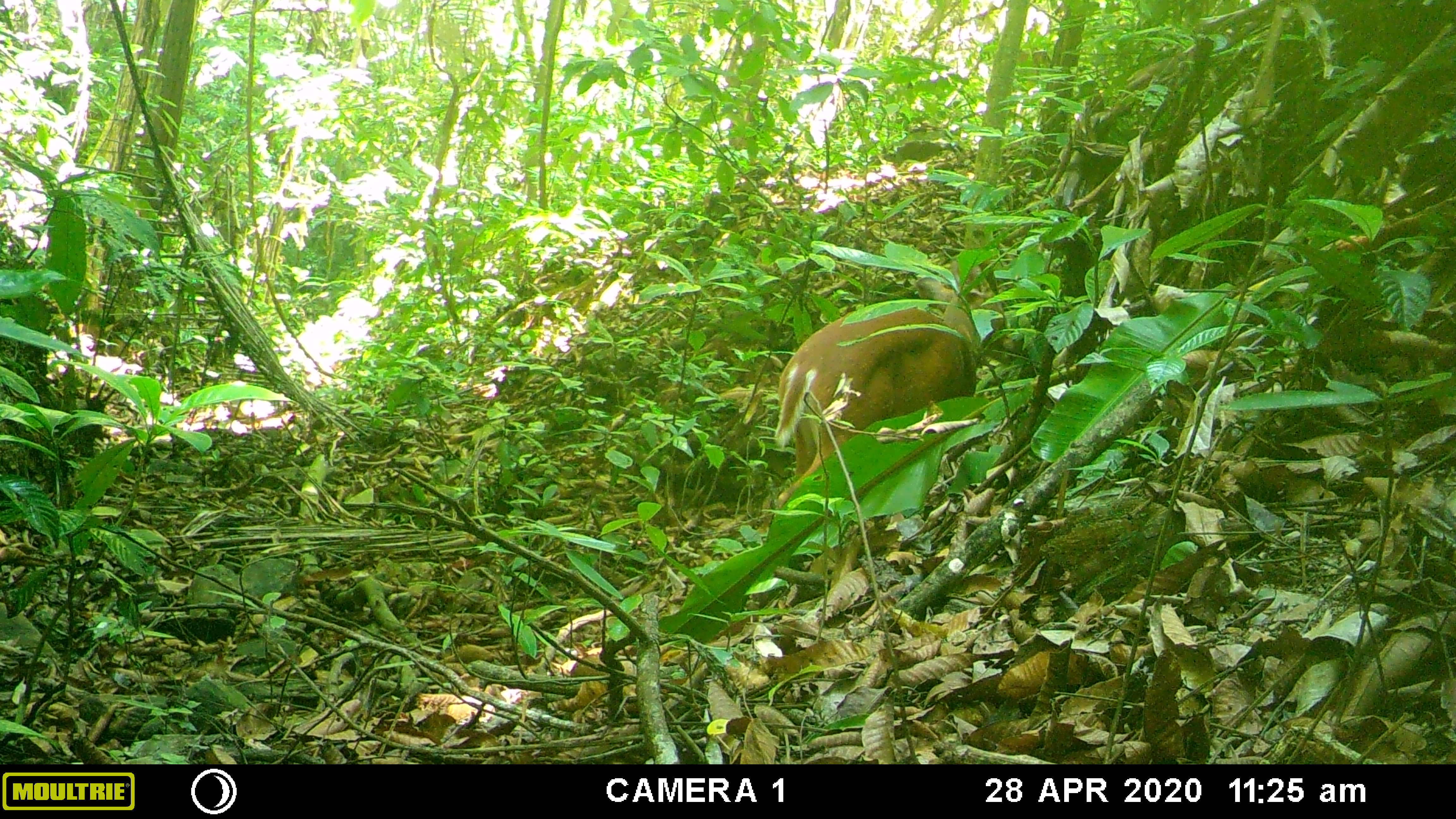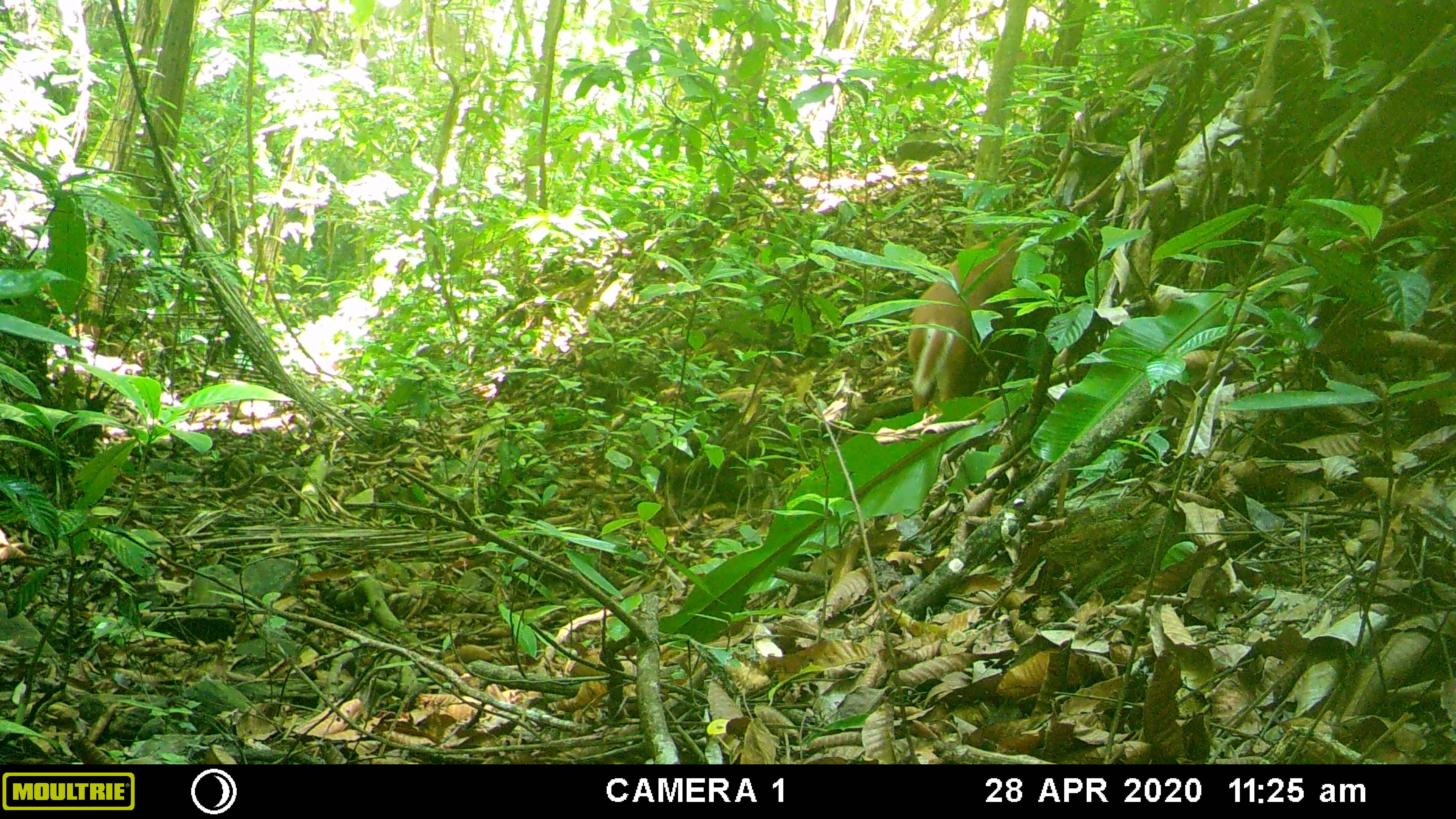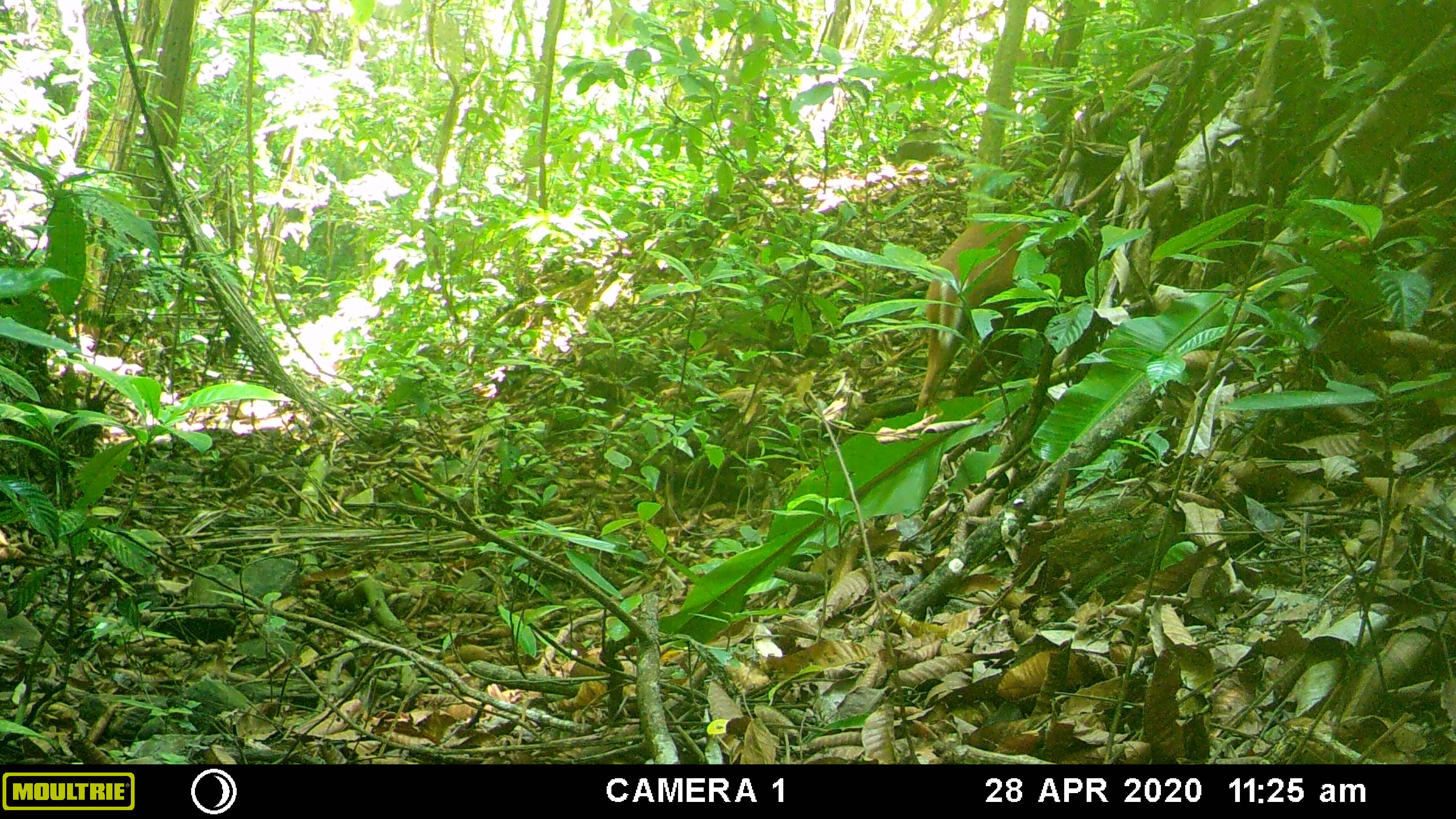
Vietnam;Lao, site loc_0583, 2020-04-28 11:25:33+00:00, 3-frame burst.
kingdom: Animalia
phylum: Chordata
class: Mammalia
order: Artiodactyla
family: Cervidae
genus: Muntiacus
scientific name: Muntiacus muntjak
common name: red muntjac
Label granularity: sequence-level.